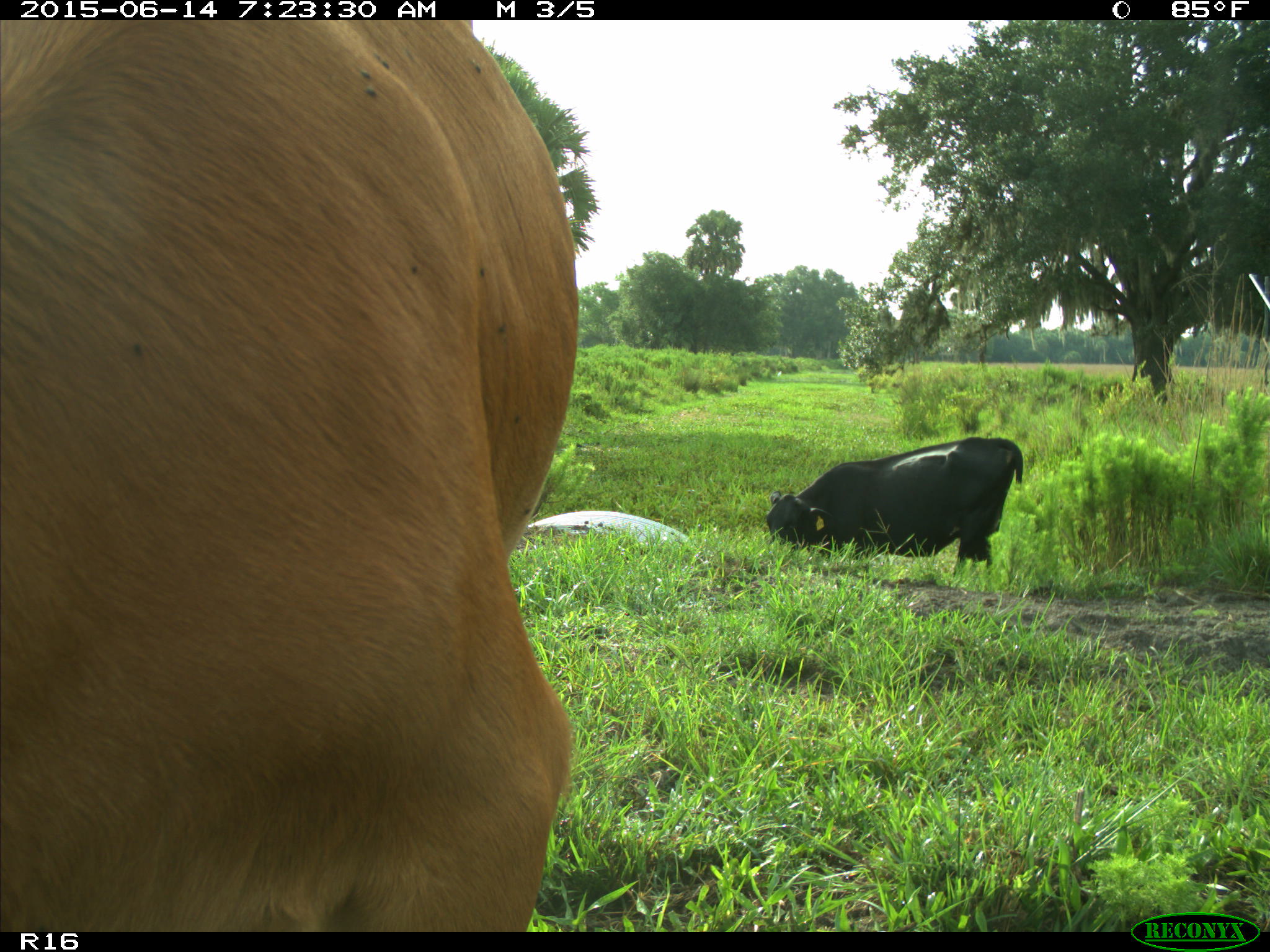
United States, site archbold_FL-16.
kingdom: Animalia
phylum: Chordata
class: Mammalia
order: Artiodactyla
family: Bovidae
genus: Bos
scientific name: Bos taurus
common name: domestic cow